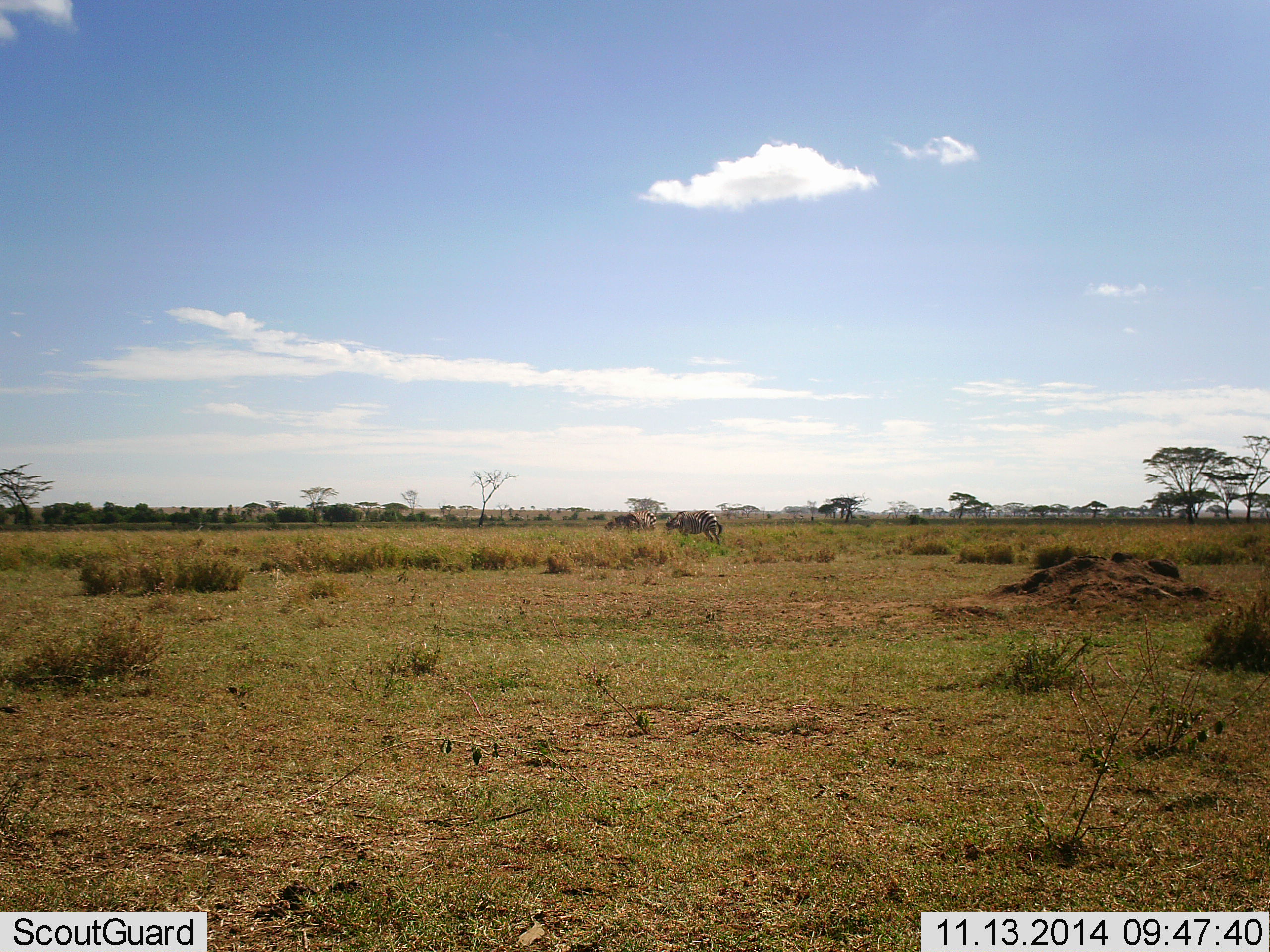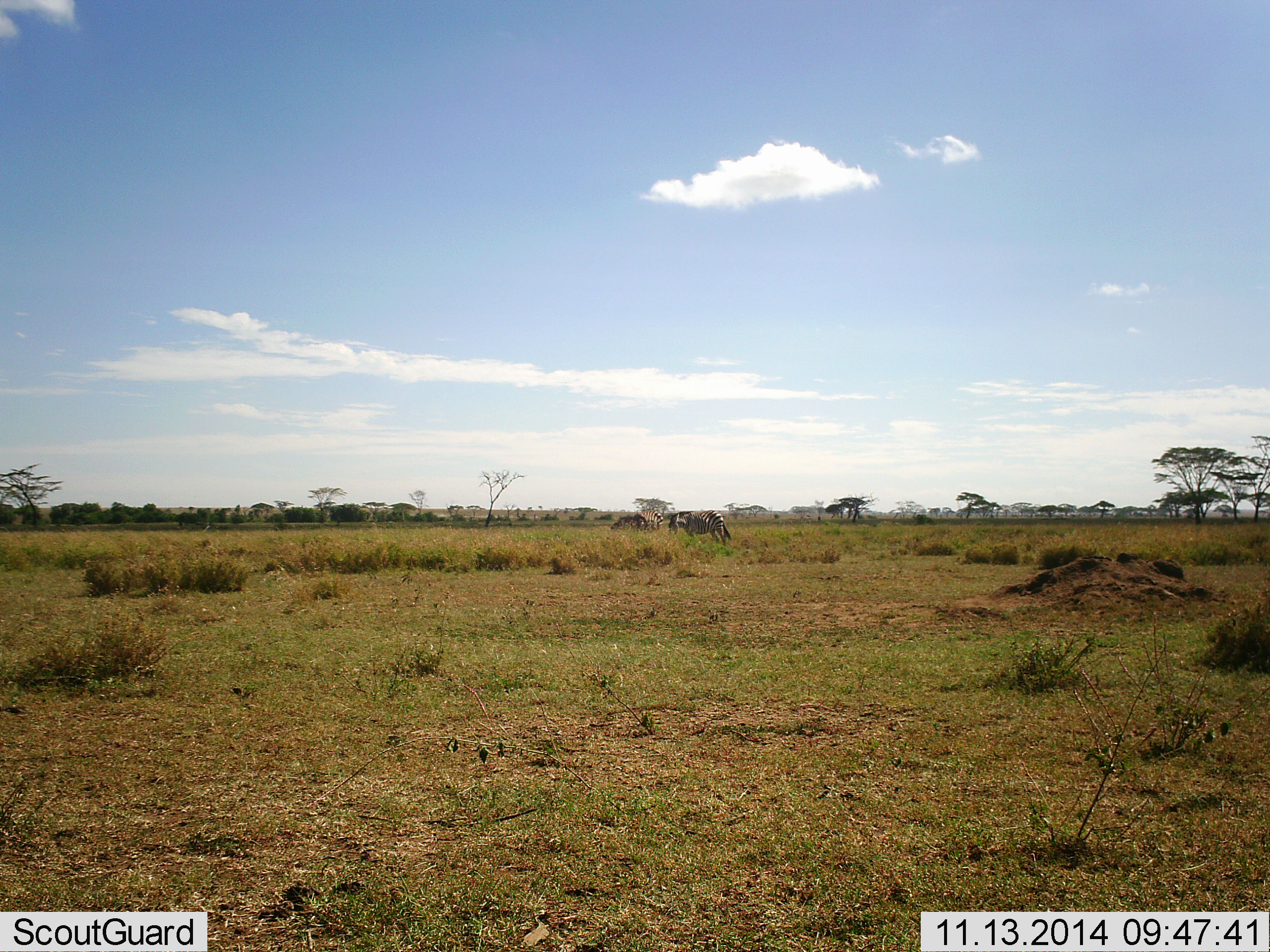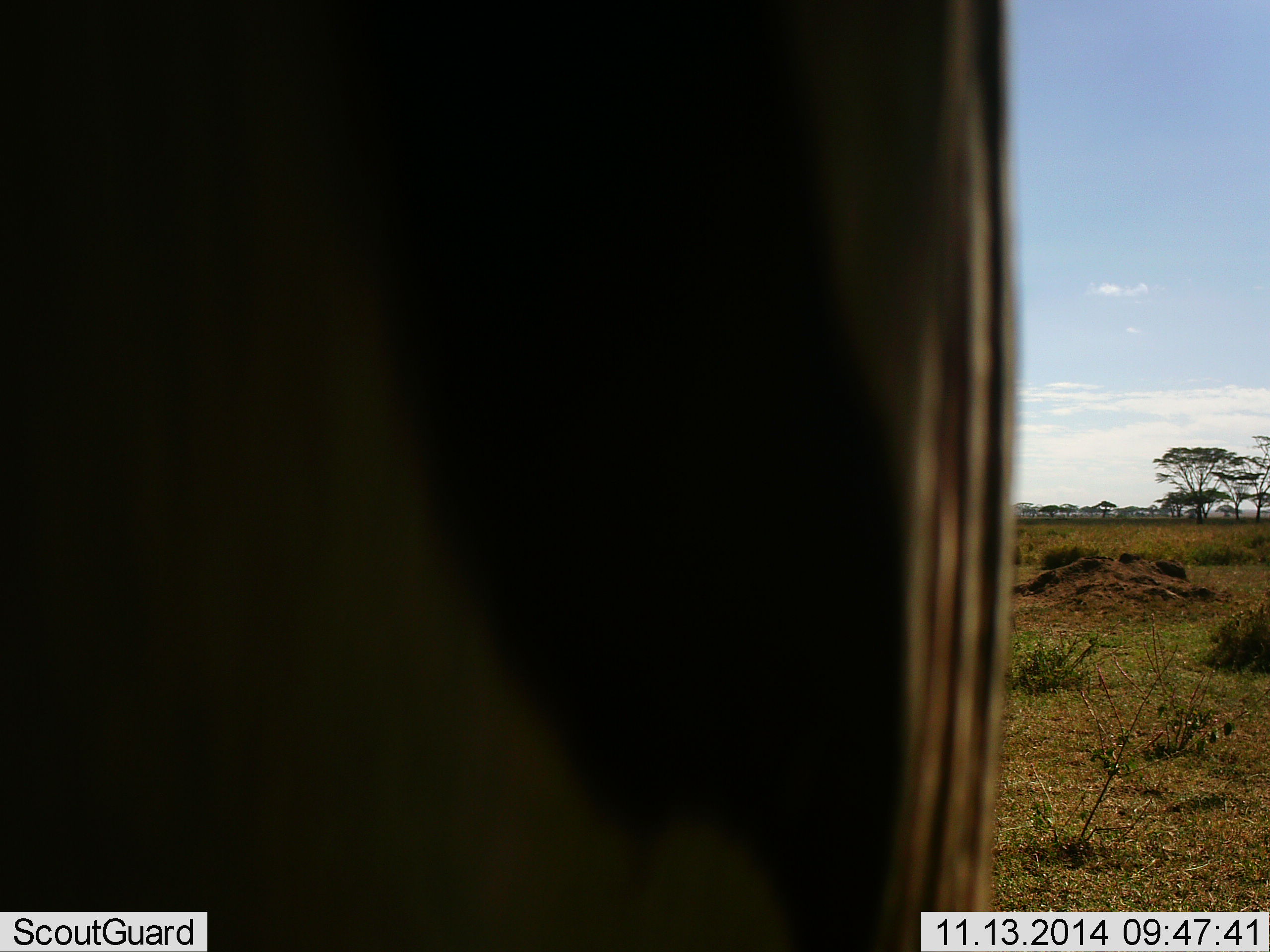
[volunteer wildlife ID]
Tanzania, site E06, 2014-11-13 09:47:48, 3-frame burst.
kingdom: Animalia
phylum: Chordata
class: Mammalia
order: Perissodactyla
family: Equidae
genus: Equus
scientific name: Equus quagga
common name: plains zebra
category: zebra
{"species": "zebra (plains zebra) (Equus quagga)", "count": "2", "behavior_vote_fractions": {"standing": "70%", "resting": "0%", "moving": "20%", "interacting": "0%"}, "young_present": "0%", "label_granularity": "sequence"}